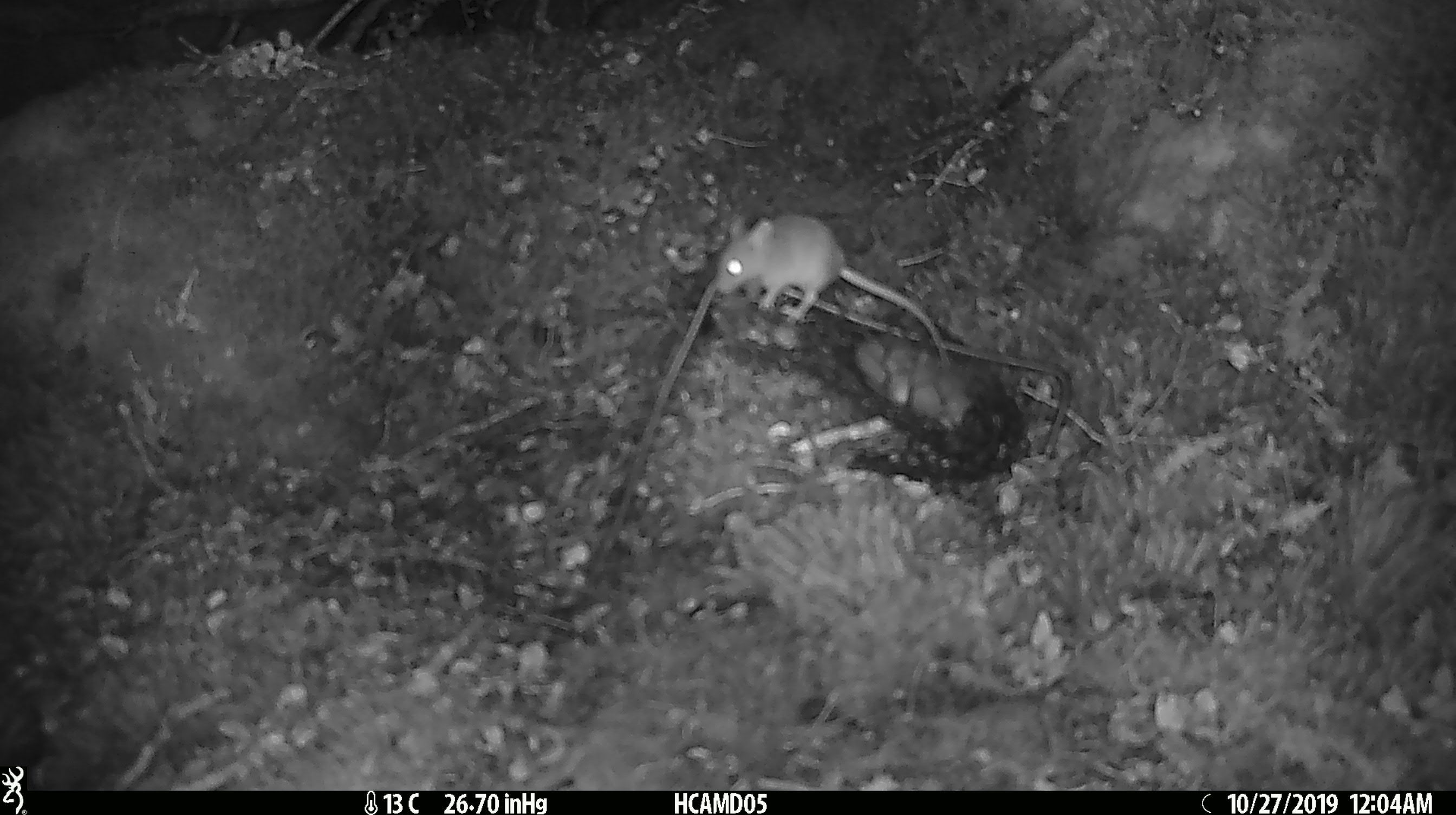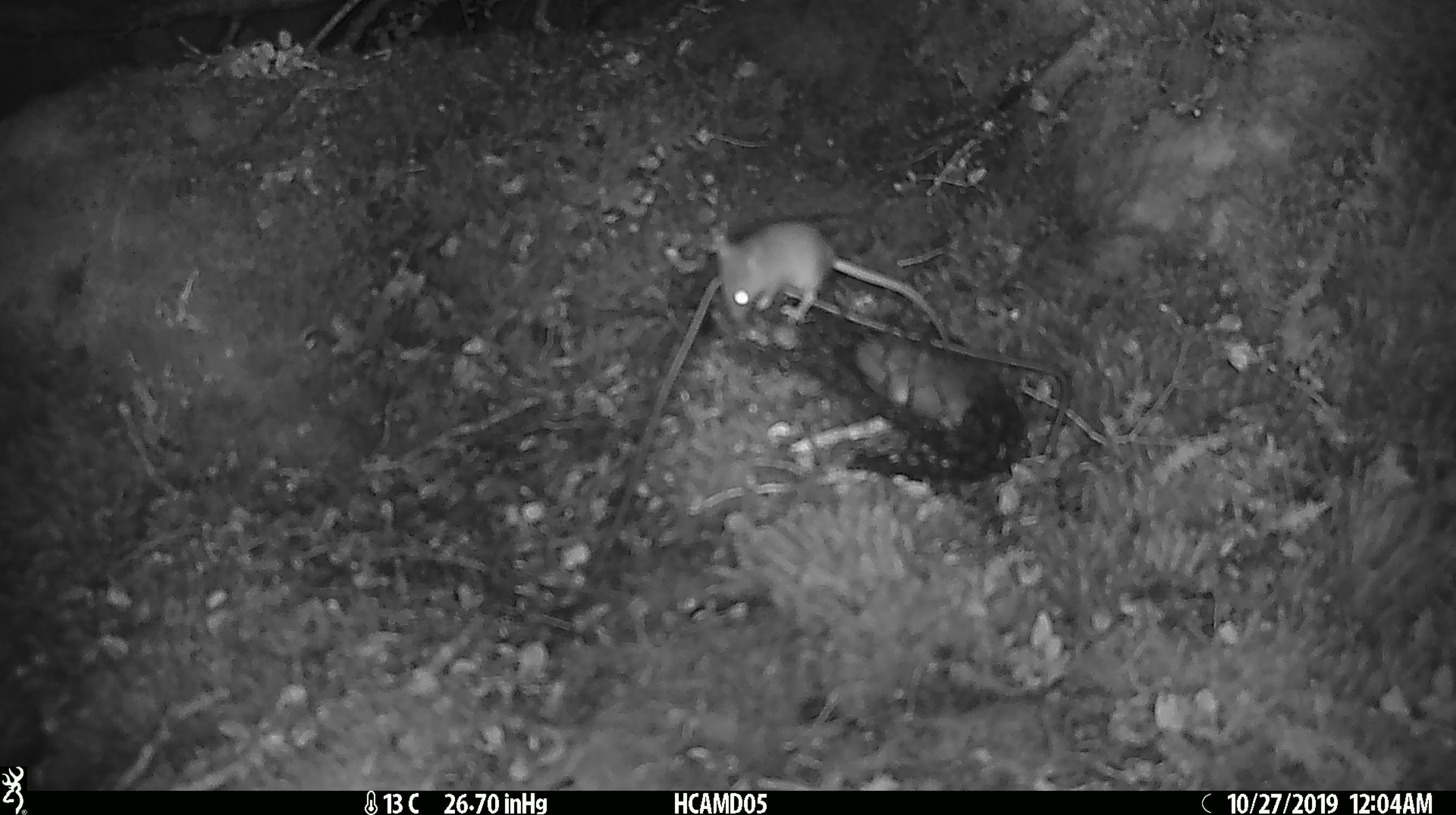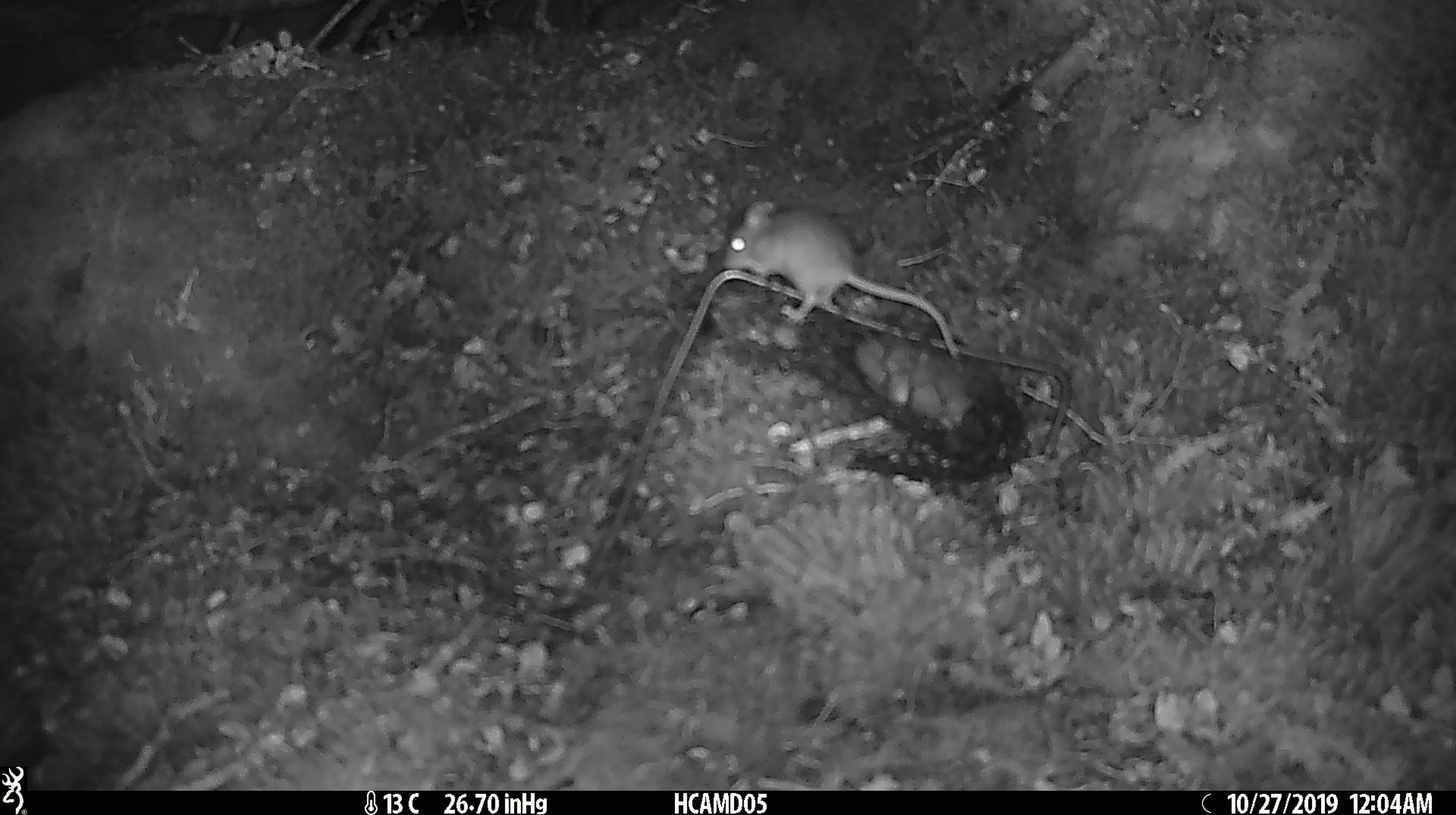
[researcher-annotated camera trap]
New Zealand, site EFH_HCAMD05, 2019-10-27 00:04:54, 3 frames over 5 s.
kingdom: Animalia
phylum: Chordata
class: Mammalia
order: Rodentia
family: Muridae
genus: Mus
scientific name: Mus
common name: mouse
Mouse (Mus).